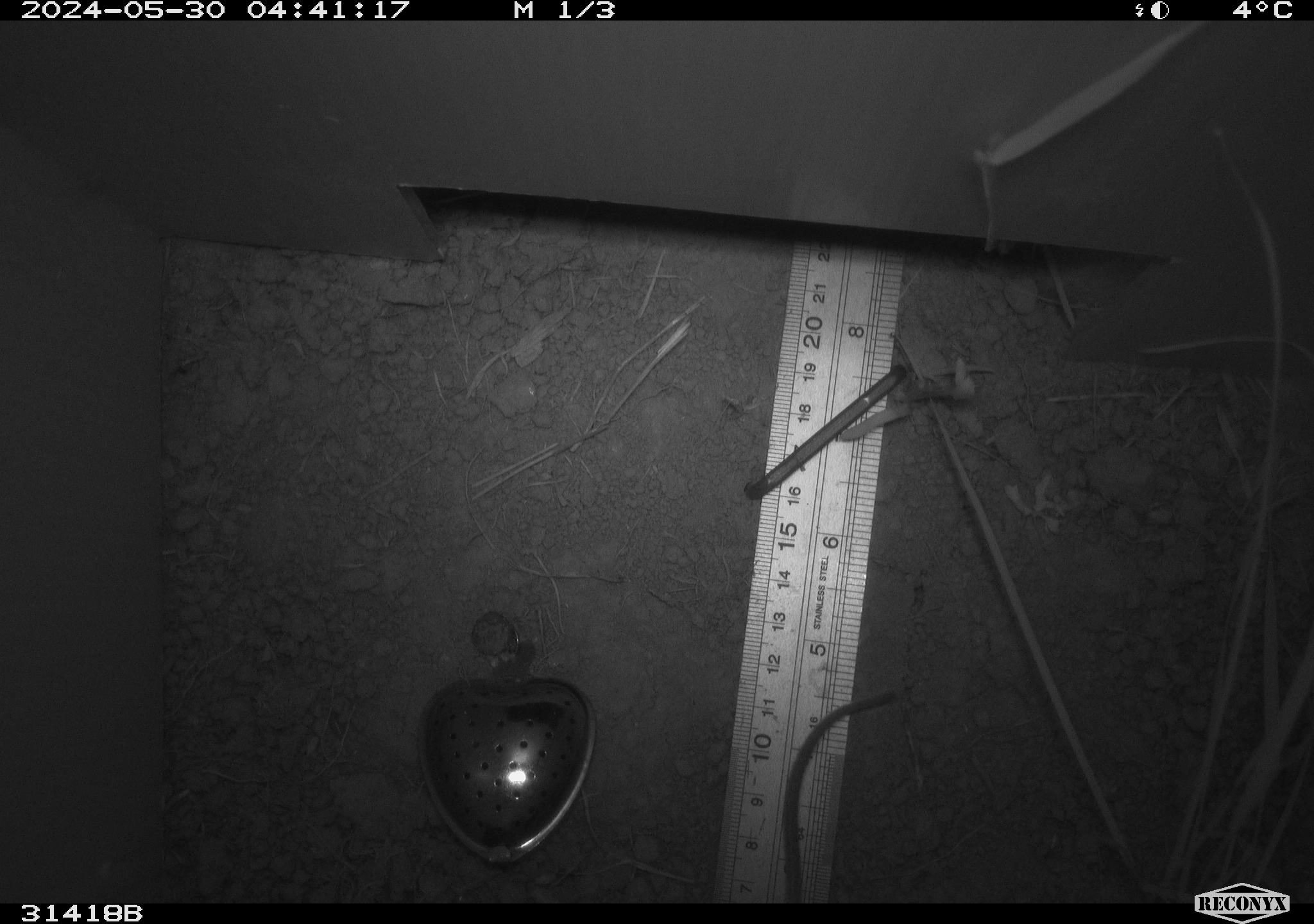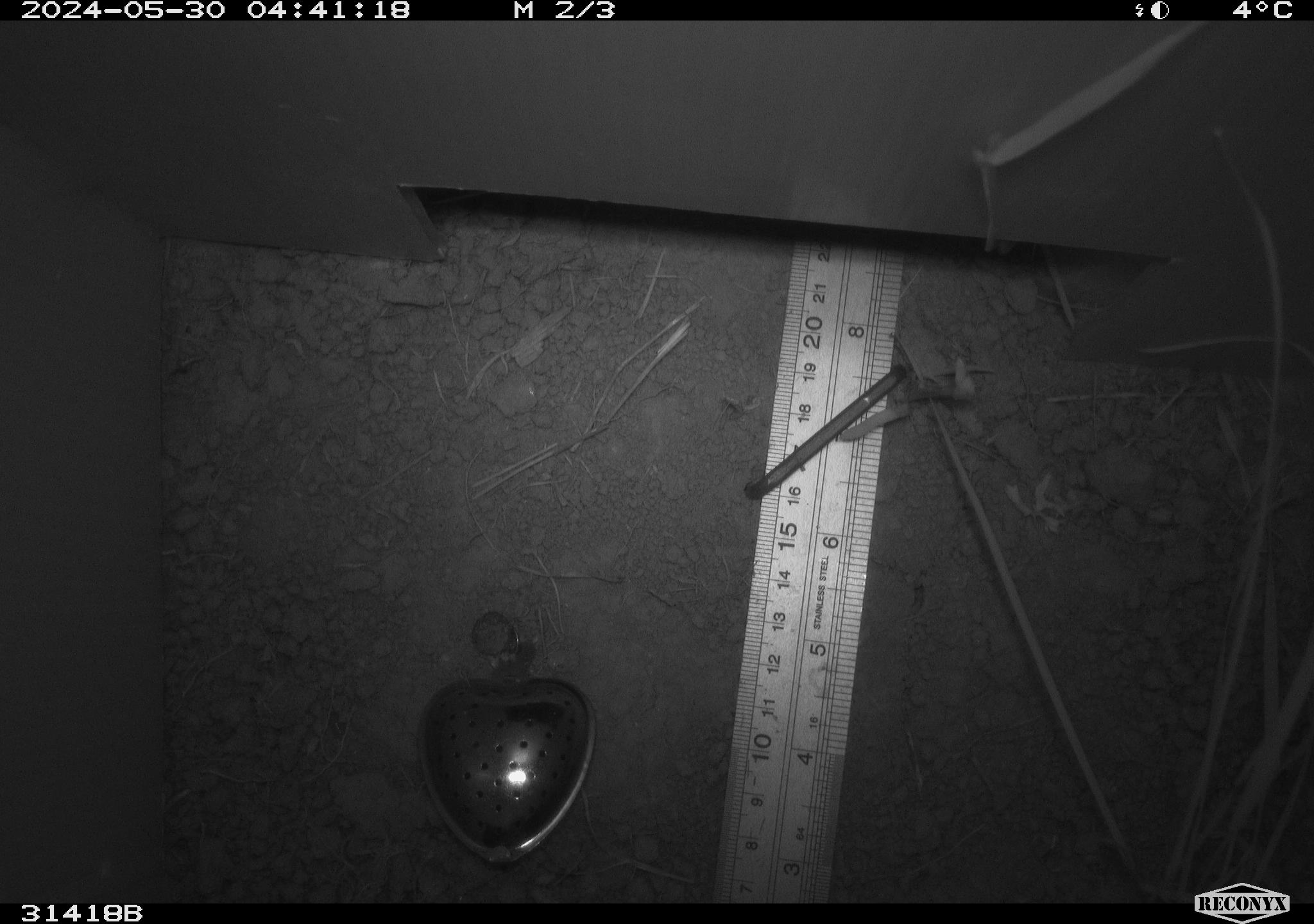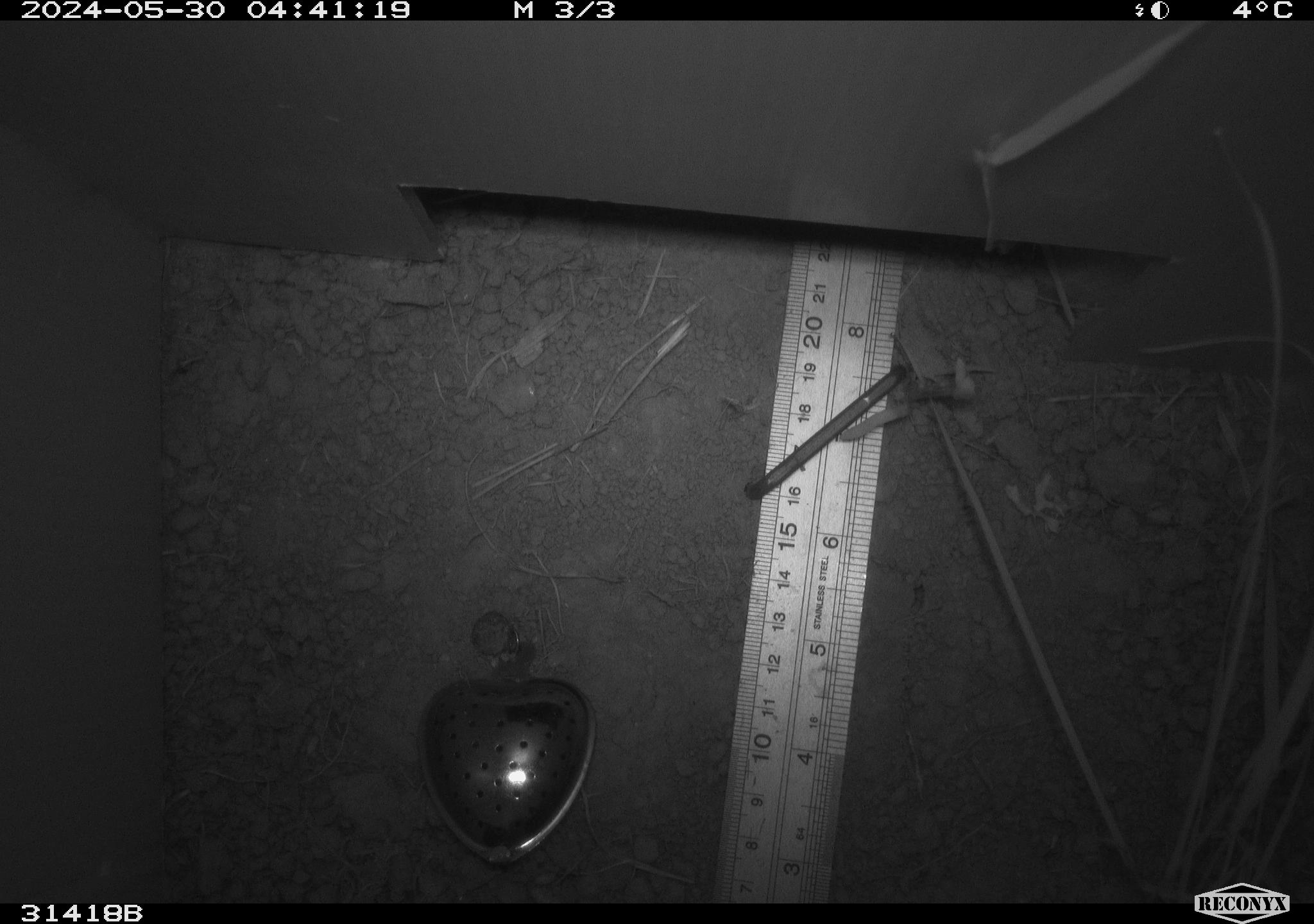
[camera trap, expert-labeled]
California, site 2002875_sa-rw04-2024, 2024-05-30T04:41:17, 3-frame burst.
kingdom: Animalia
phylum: Chordata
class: Mammalia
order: Rodentia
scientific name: Rodentia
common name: rodent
Rodent (Rodentia).